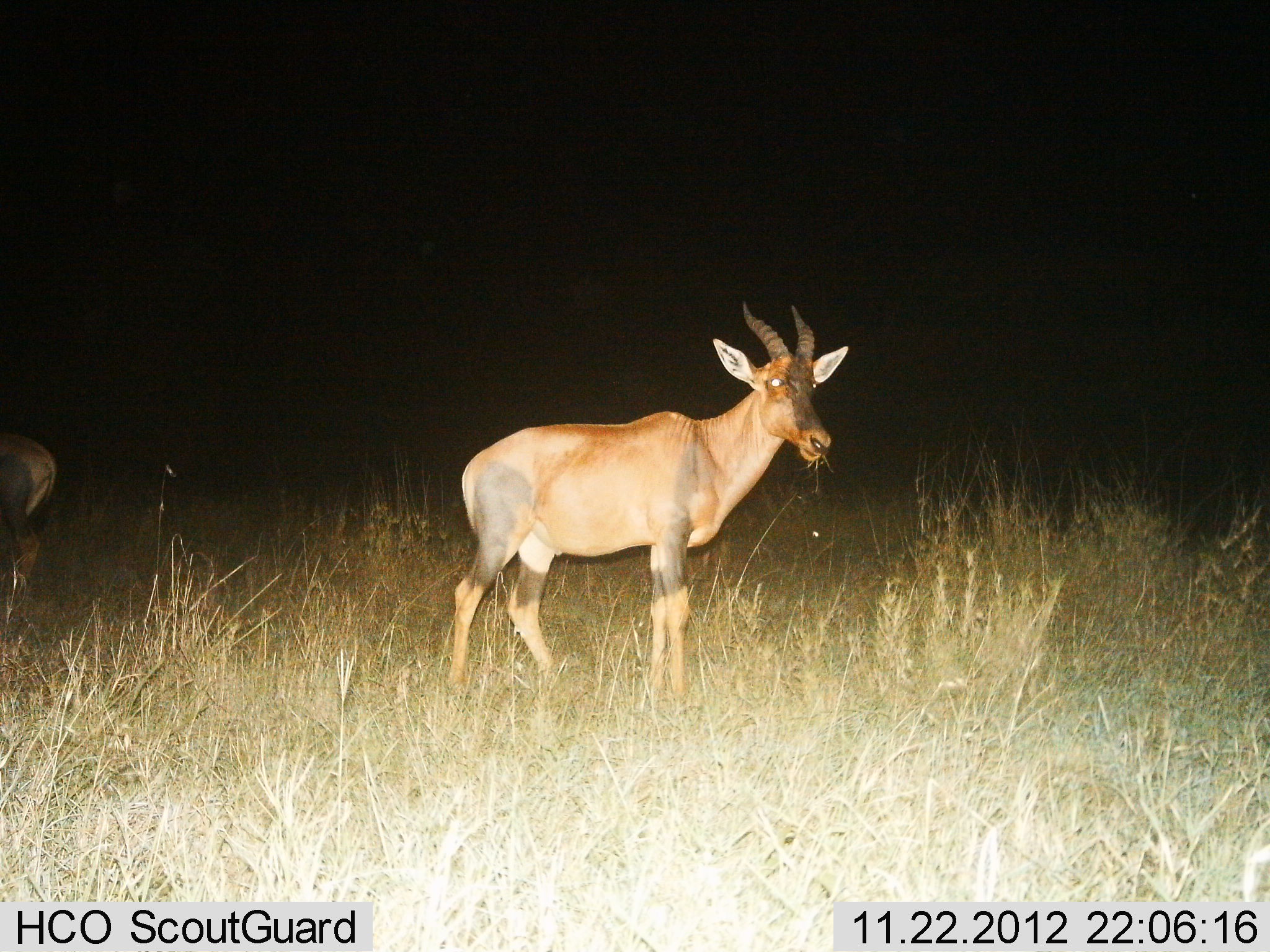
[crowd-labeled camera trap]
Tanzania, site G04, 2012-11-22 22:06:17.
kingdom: Animalia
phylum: Chordata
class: Mammalia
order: Artiodactyla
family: Bovidae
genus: Damaliscus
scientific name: Damaliscus lunatus jimela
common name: topi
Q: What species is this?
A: Topi (Damaliscus lunatus jimela).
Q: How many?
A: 2.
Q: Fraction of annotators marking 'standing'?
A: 70%.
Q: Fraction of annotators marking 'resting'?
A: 0%.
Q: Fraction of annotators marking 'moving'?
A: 0%.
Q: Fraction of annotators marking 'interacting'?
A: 0%.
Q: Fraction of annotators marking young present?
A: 0%.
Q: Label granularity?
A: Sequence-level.